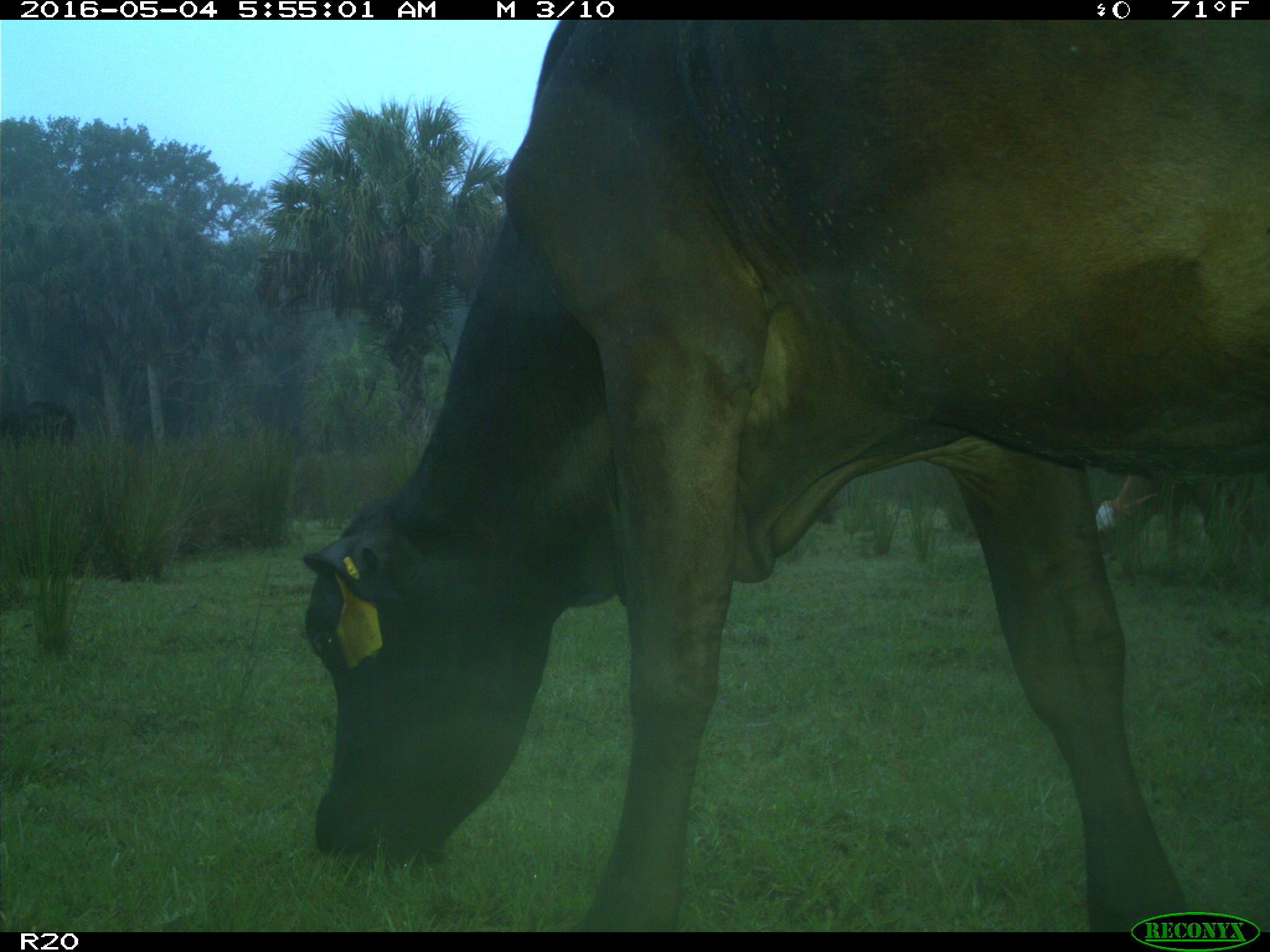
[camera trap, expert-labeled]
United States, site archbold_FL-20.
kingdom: Animalia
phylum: Chordata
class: Mammalia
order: Artiodactyla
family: Bovidae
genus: Bos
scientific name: Bos taurus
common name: domestic cow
Bos taurus (domestic cow).